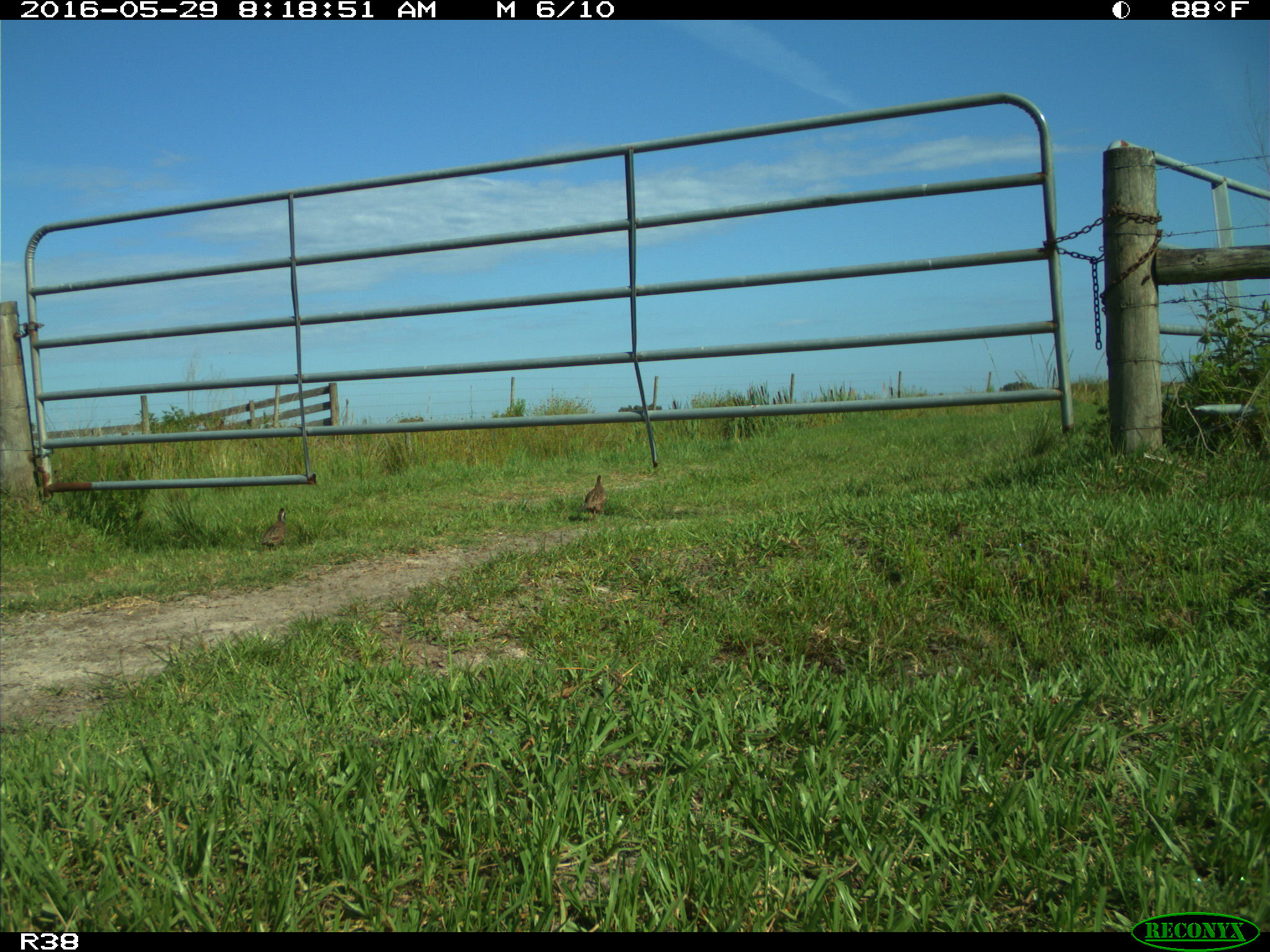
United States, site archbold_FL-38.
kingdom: Animalia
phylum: Chordata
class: Aves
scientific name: Aves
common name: birds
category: unidentified bird